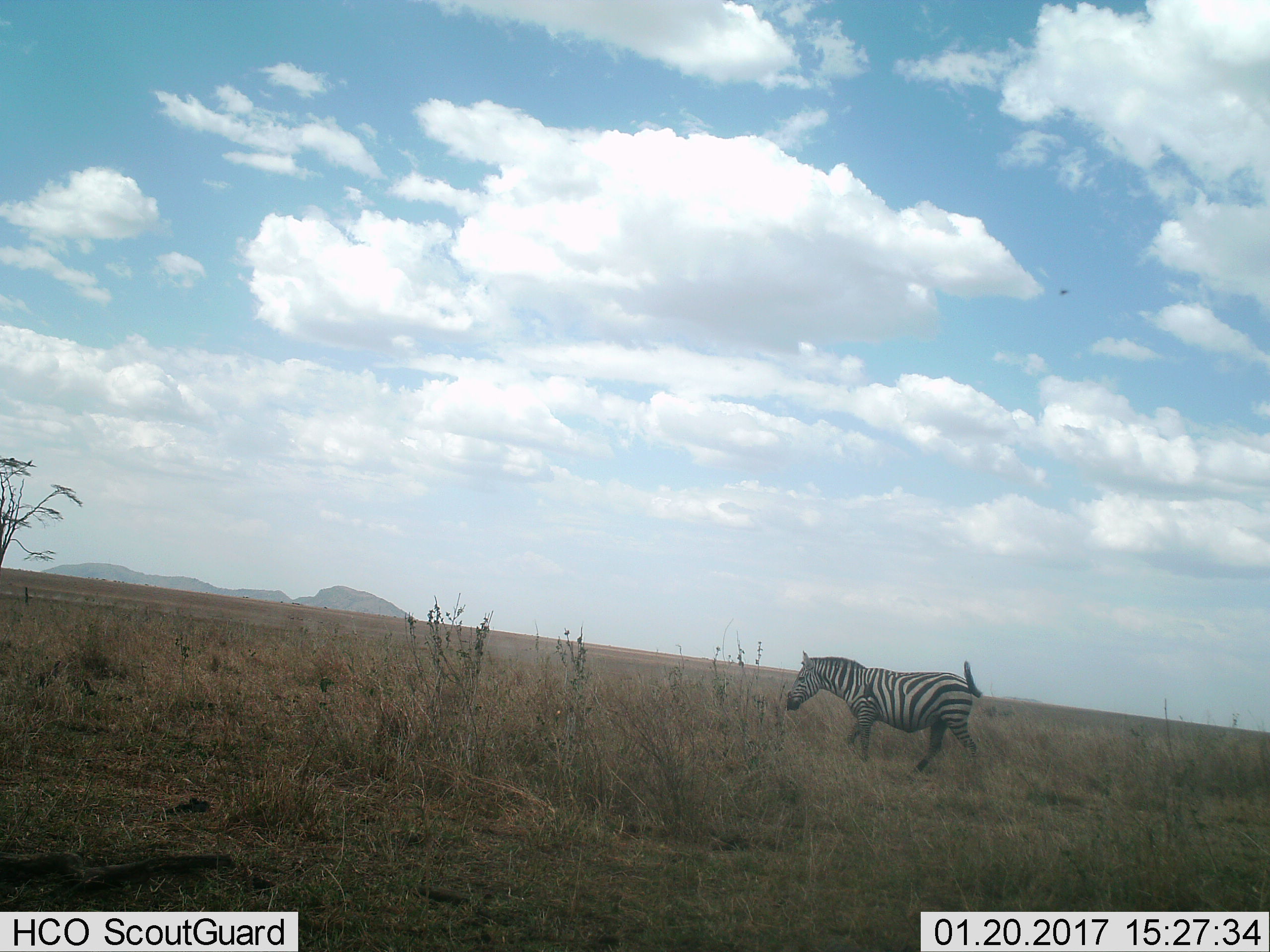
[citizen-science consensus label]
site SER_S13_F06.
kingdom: Animalia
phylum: Chordata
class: Mammalia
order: Perissodactyla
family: Equidae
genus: Equus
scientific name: Equus quagga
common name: plains zebra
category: zebraplains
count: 1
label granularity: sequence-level